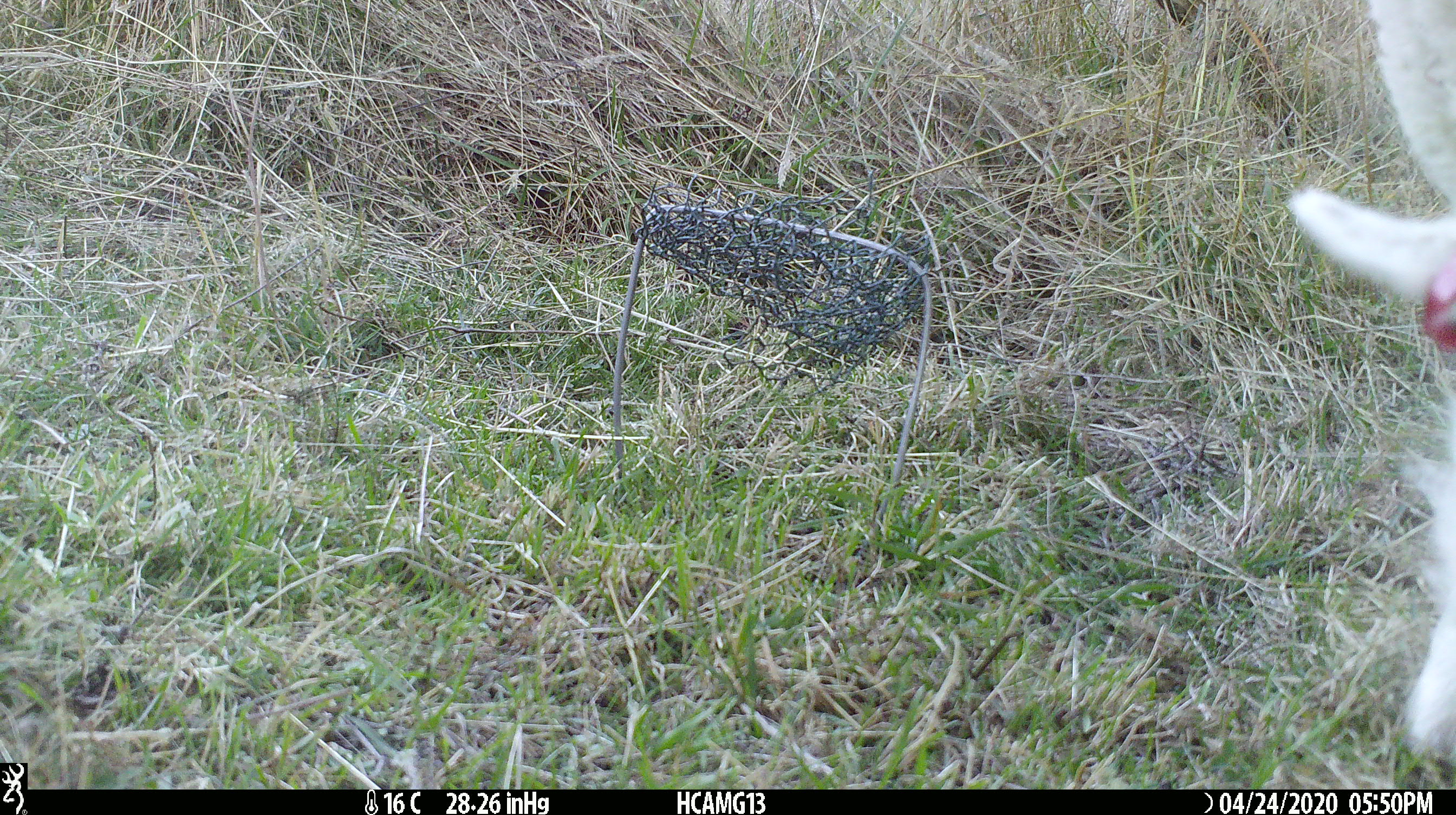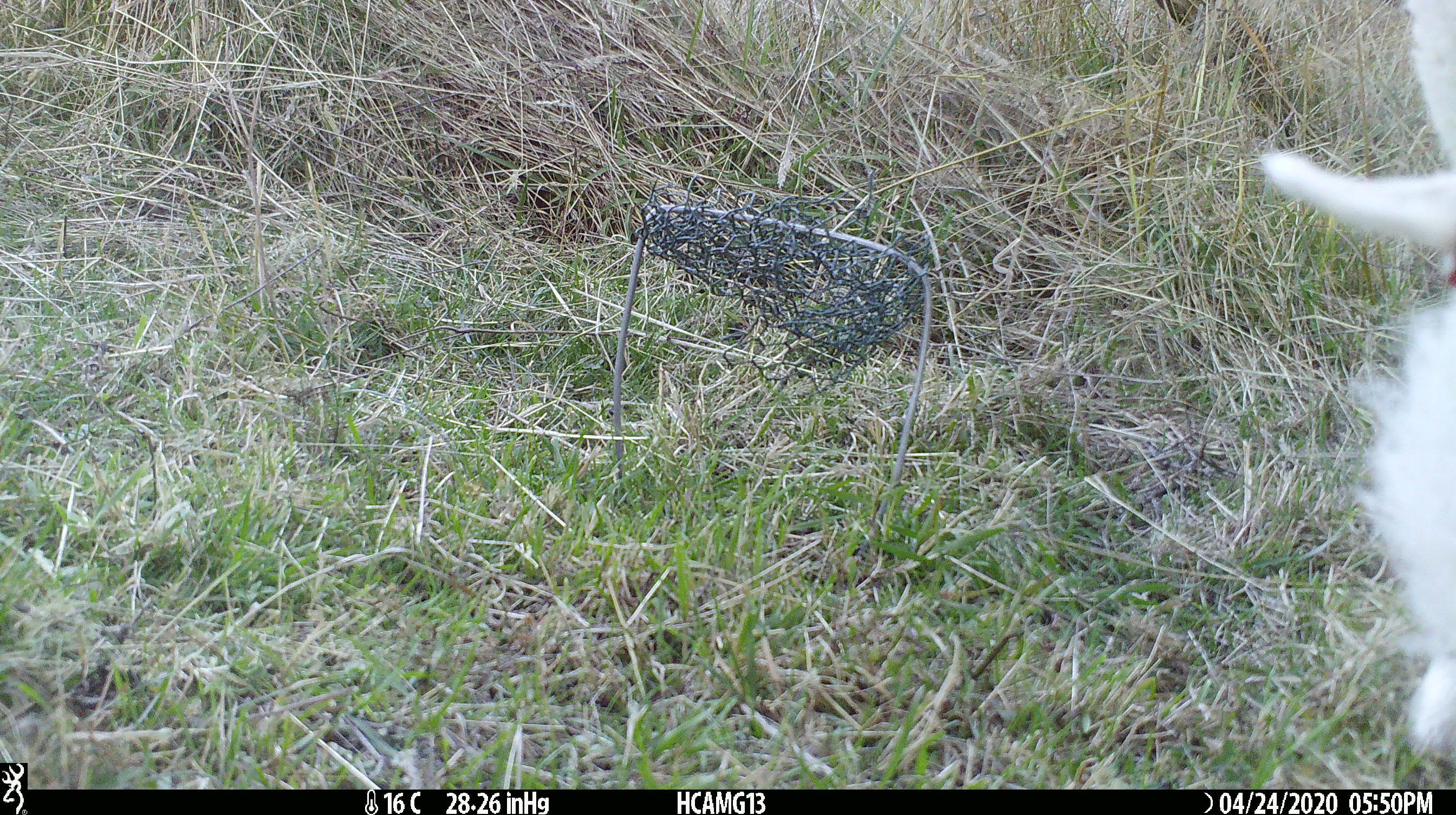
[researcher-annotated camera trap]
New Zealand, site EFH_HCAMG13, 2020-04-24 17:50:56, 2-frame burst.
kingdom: Animalia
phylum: Chordata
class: Mammalia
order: Artiodactyla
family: Bovidae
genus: Ovis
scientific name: Ovis aries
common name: domestic sheep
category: sheep